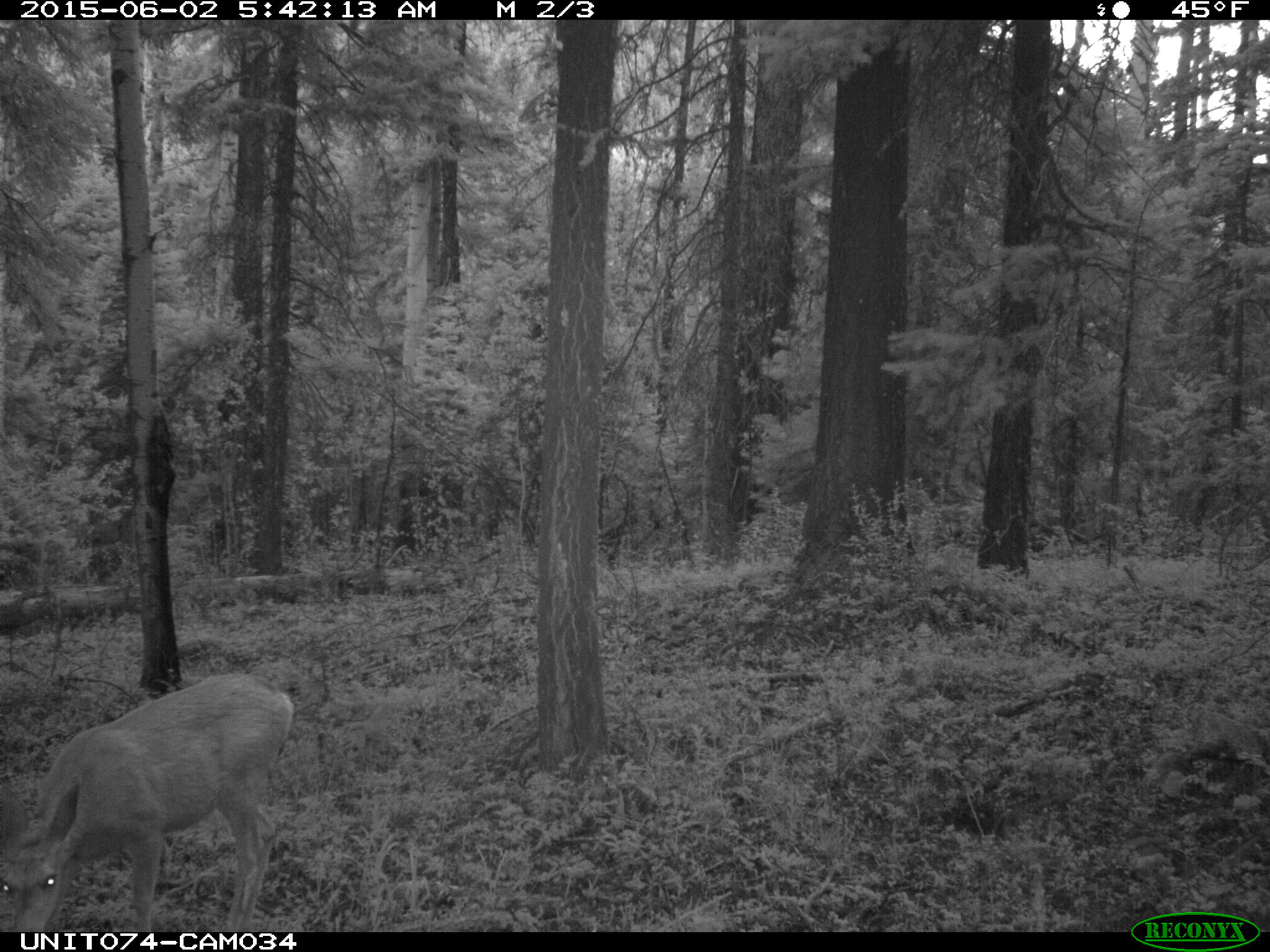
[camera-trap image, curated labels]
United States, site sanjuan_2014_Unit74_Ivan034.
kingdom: Animalia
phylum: Chordata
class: Mammalia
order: Artiodactyla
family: Cervidae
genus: Odocoileus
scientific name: Odocoileus hemionus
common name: mule deer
Odocoileus hemionus (mule deer).